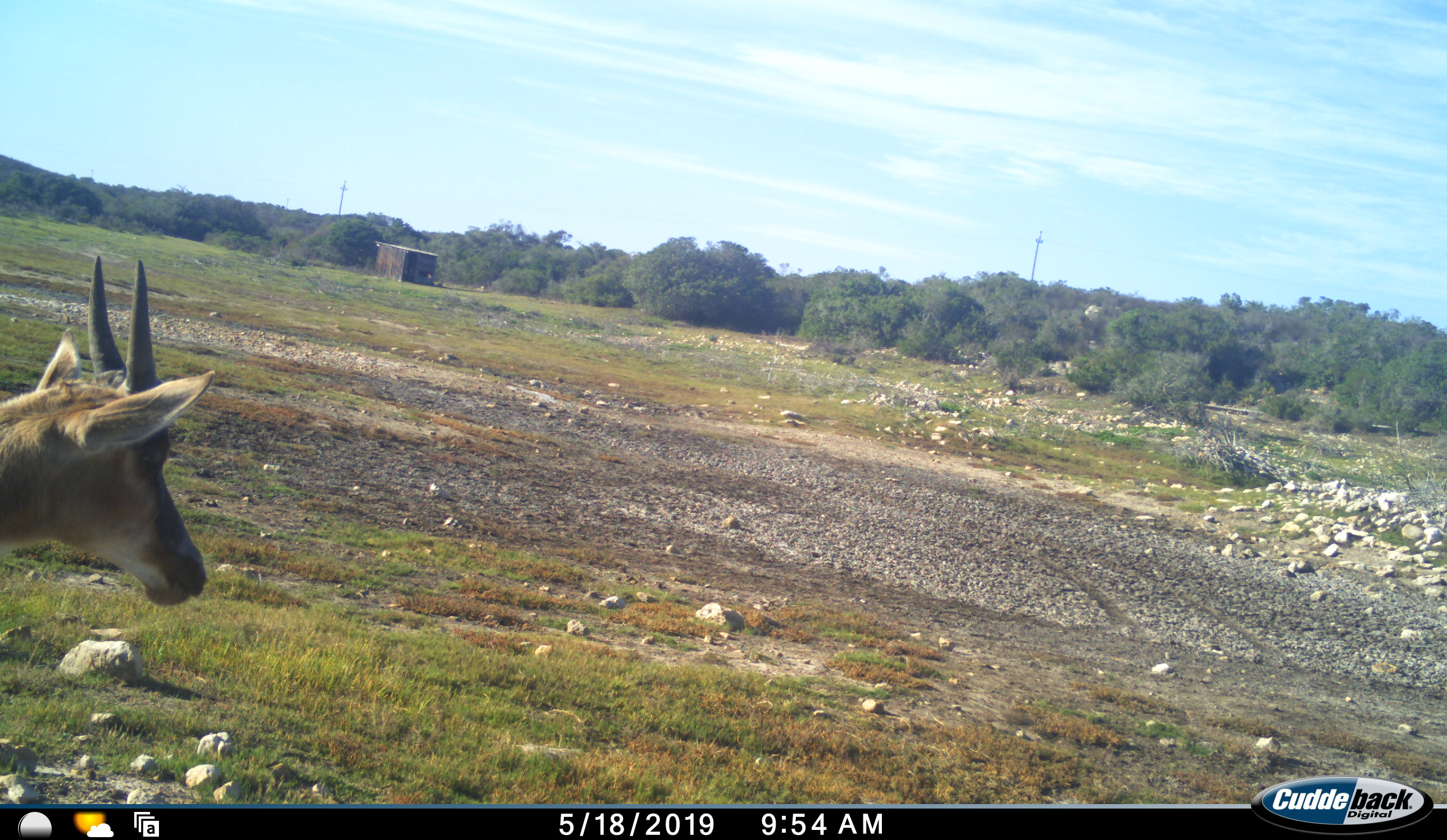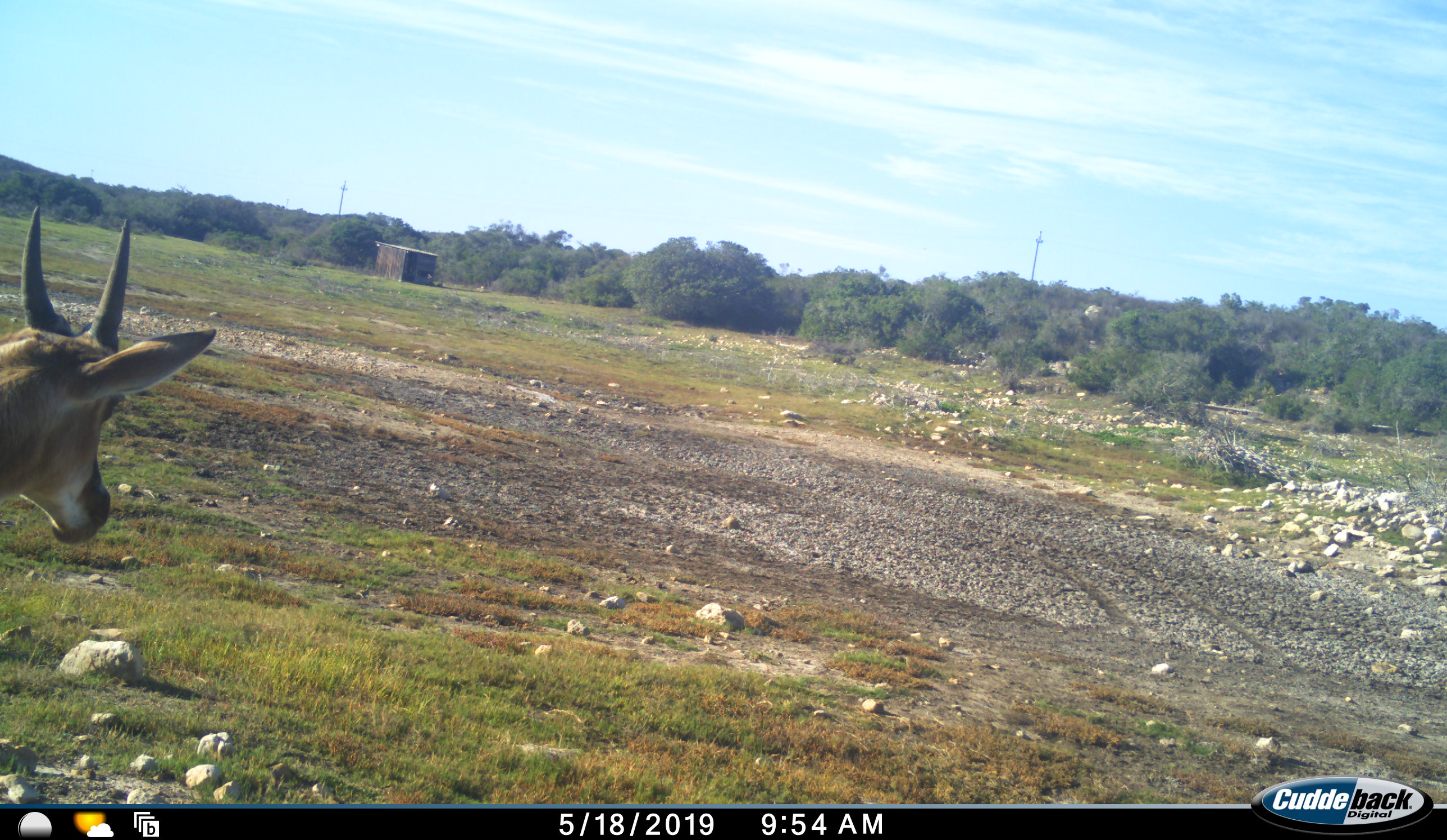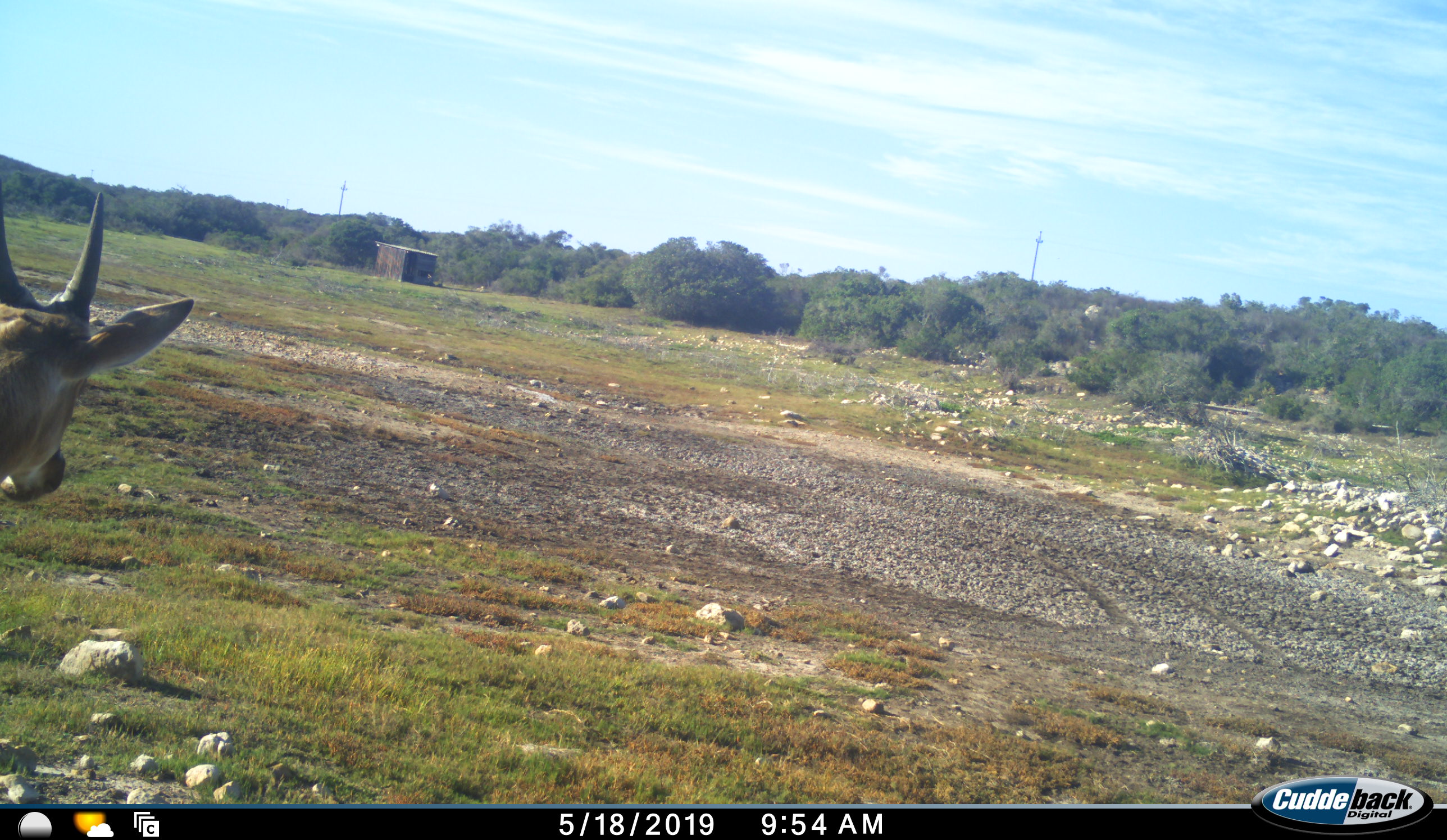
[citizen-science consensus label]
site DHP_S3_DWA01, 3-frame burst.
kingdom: Animalia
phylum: Chordata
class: Mammalia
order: Artiodactyla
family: Bovidae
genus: Tragelaphus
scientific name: Tragelaphus oryx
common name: eland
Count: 1.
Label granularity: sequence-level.